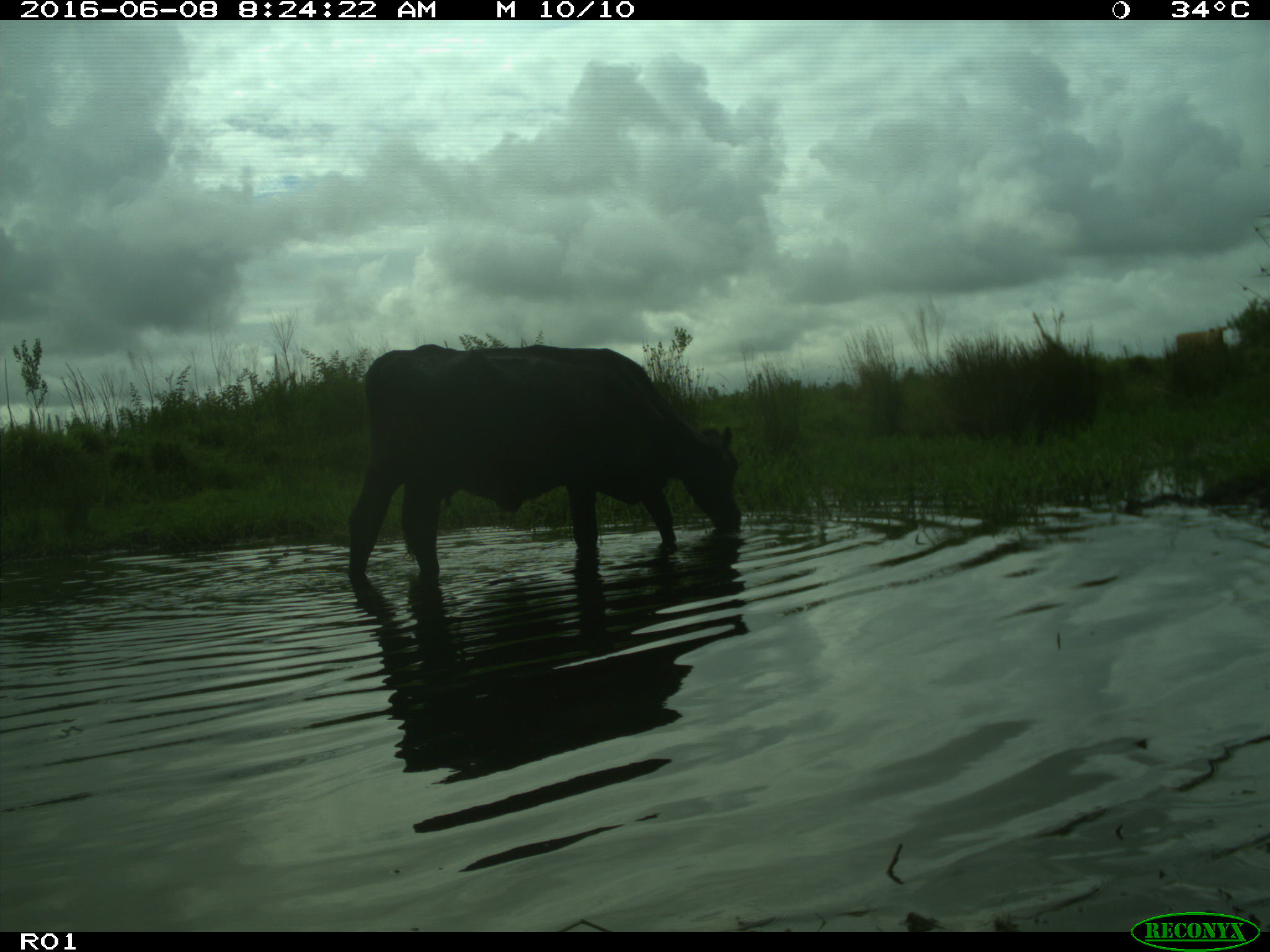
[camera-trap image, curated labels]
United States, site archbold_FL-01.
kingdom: Animalia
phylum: Chordata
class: Mammalia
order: Artiodactyla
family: Bovidae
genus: Bos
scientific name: Bos taurus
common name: domestic cow